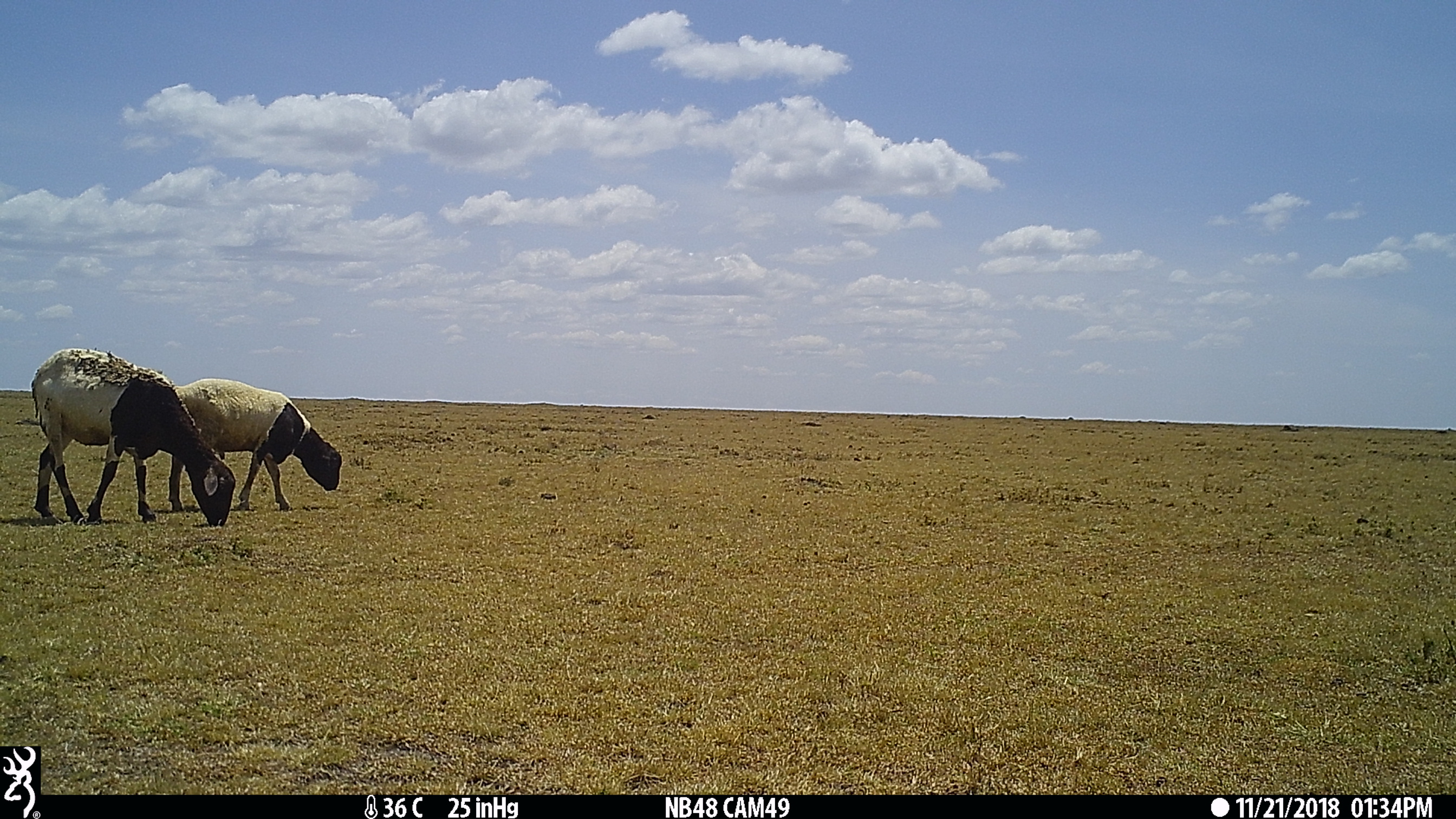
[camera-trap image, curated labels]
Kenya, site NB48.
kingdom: Animalia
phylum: Chordata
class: Mammalia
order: Artiodactyla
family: Bovidae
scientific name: Bovidae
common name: sheep or goat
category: shoat